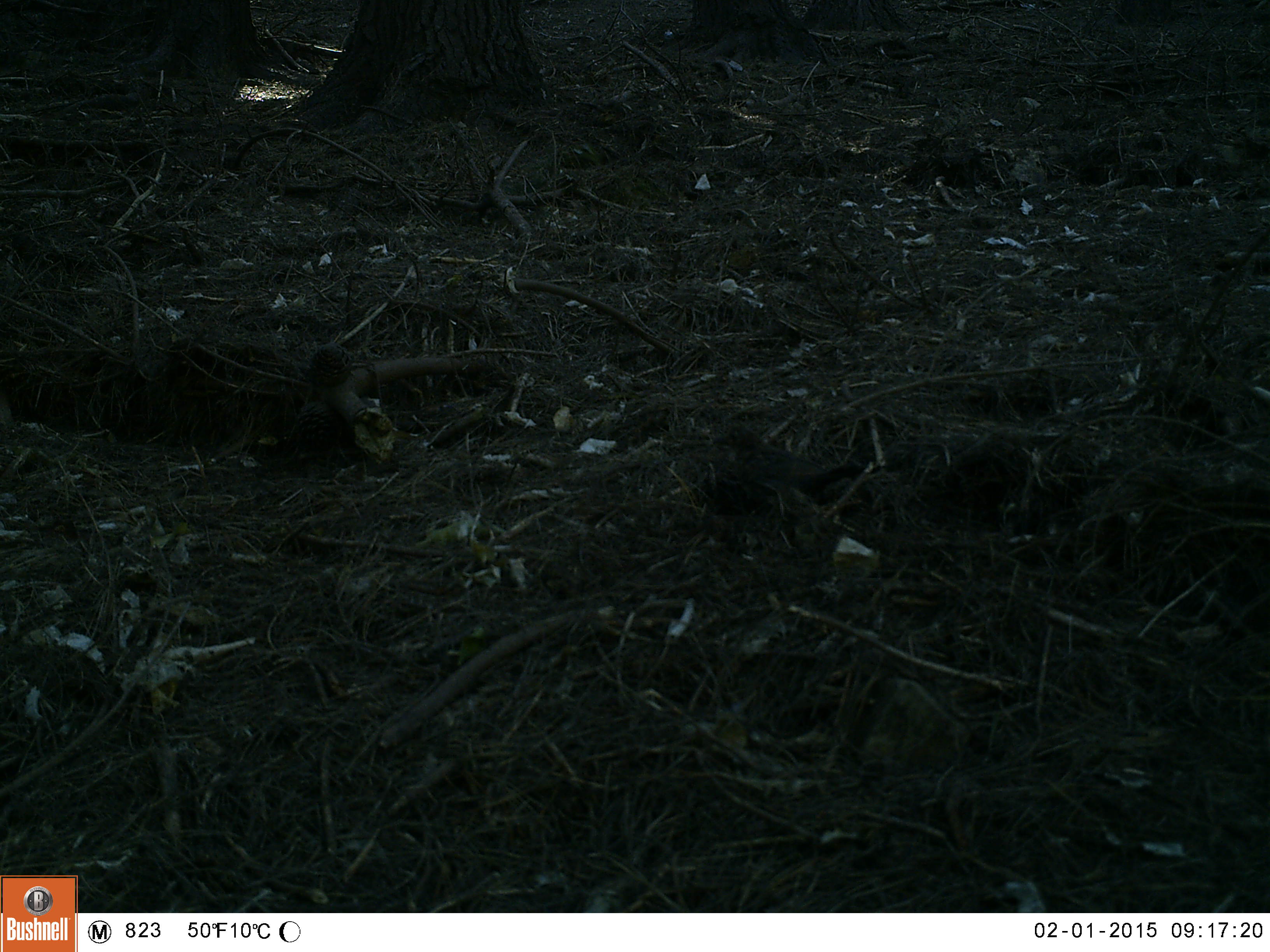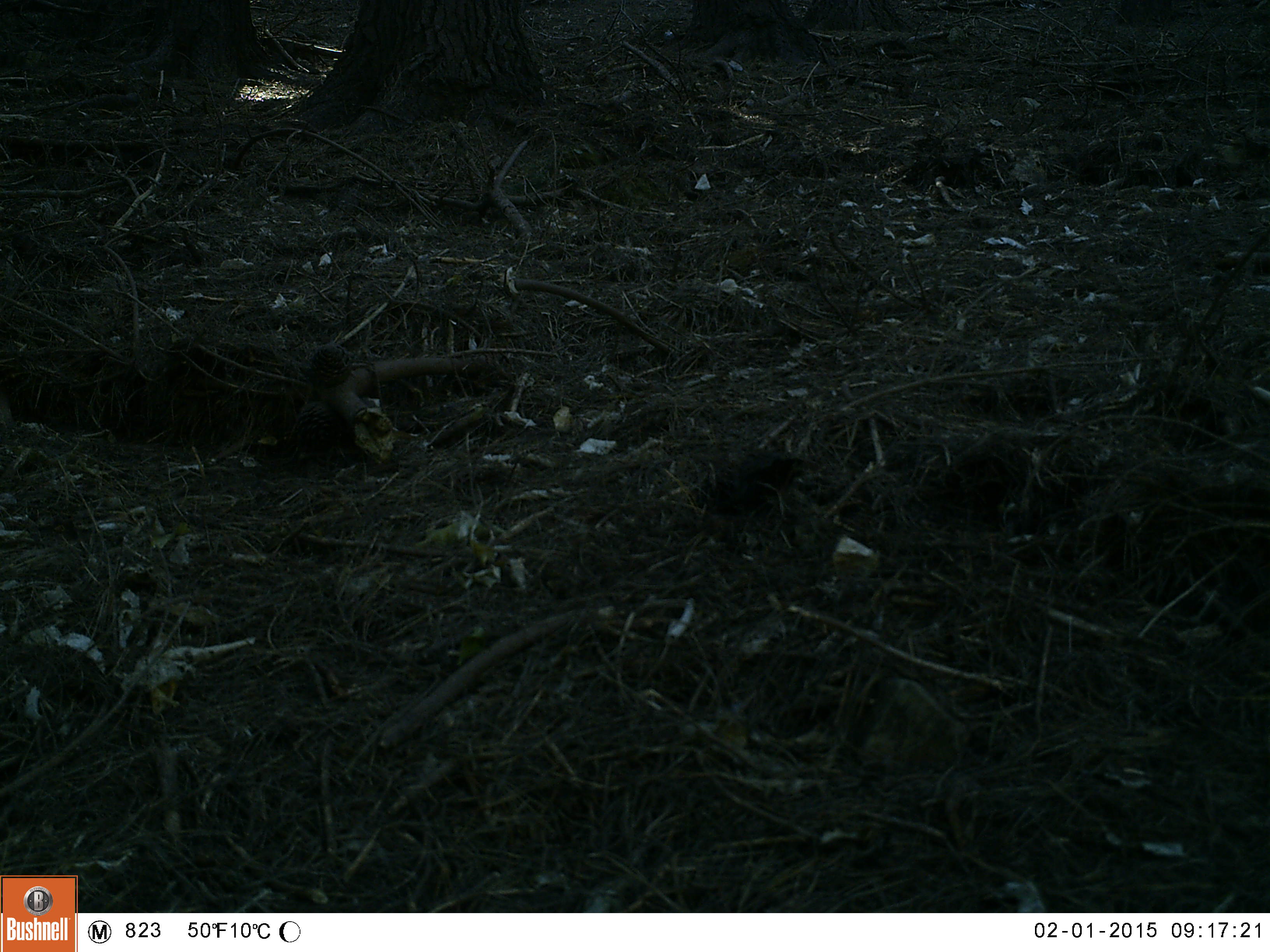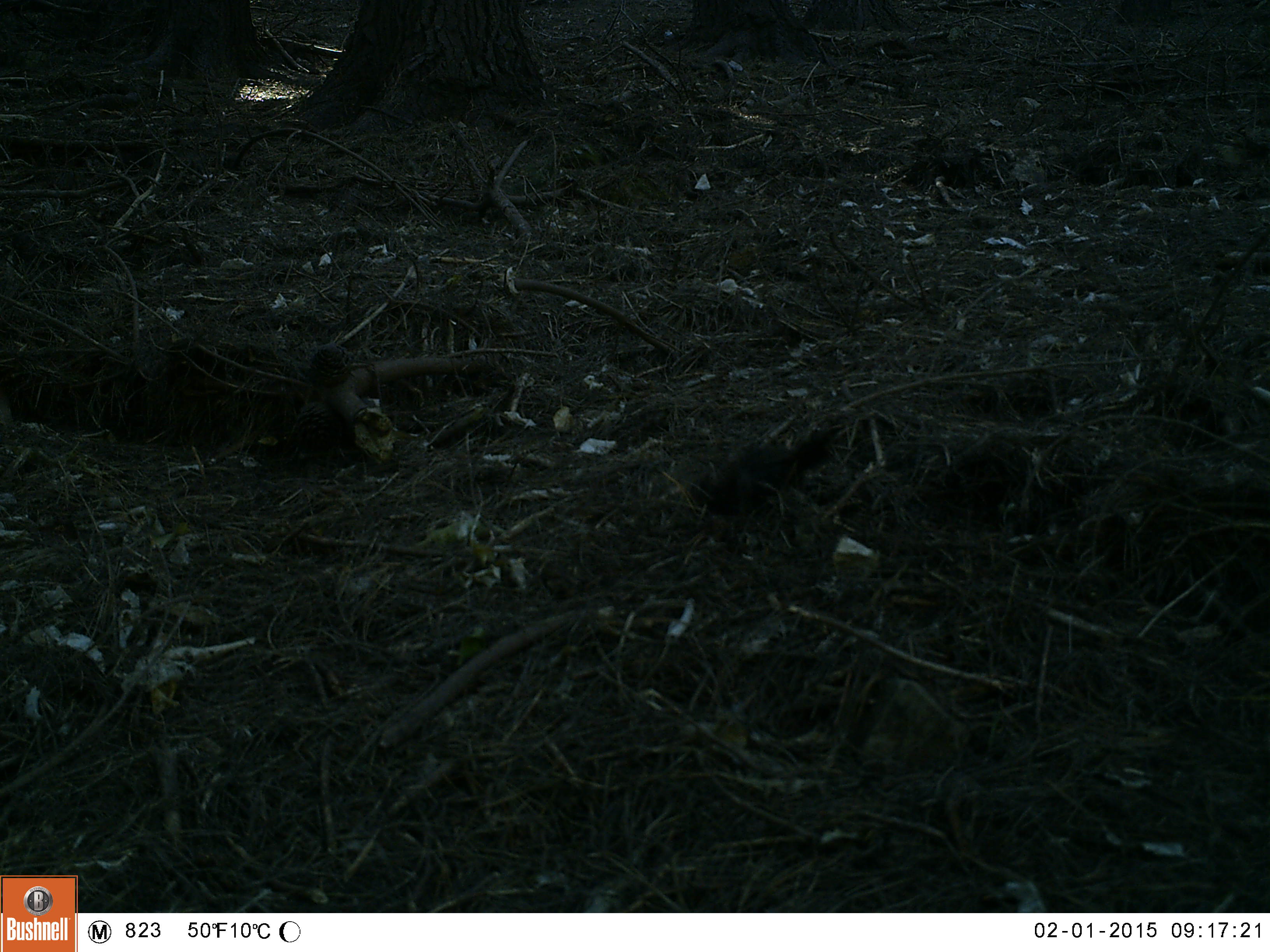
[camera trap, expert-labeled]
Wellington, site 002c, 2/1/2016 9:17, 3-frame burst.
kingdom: Animalia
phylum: Chordata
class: Aves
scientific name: Aves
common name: bird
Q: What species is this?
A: Bird (Aves).